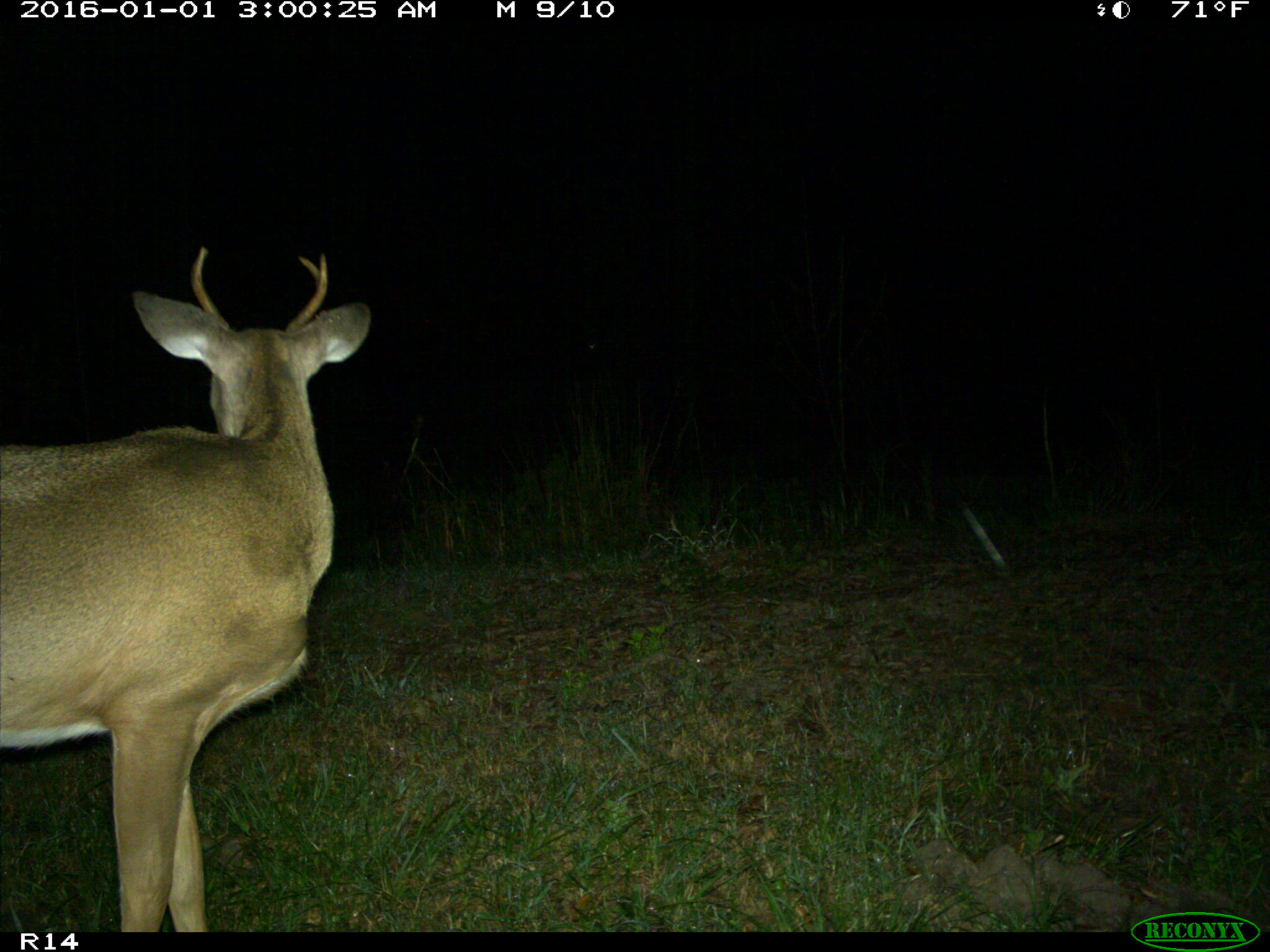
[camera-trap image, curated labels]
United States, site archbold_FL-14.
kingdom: Animalia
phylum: Chordata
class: Mammalia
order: Artiodactyla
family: Cervidae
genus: Odocoileus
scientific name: Odocoileus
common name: deer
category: unidentified deer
Unidentified deer (deer) (Odocoileus).